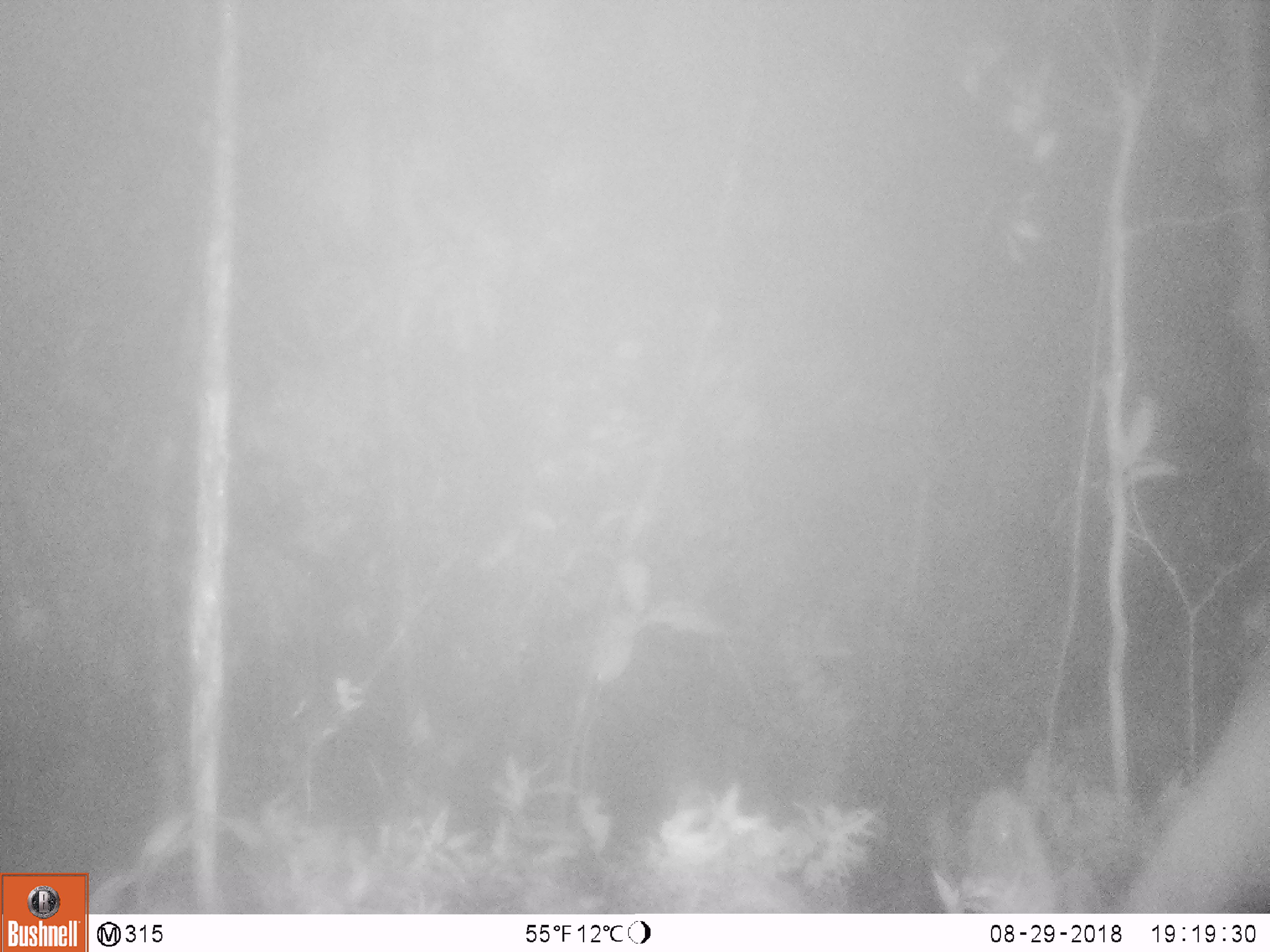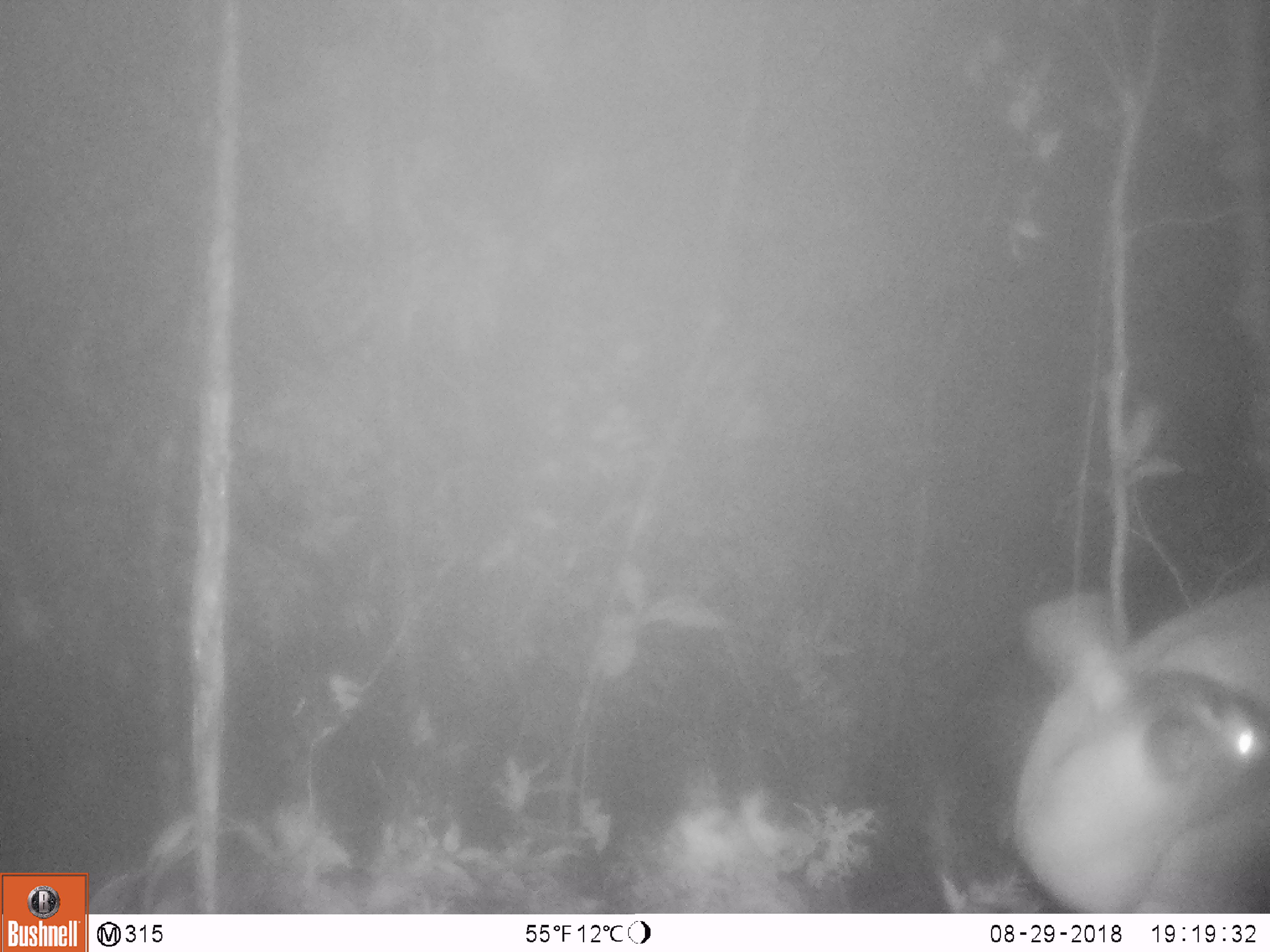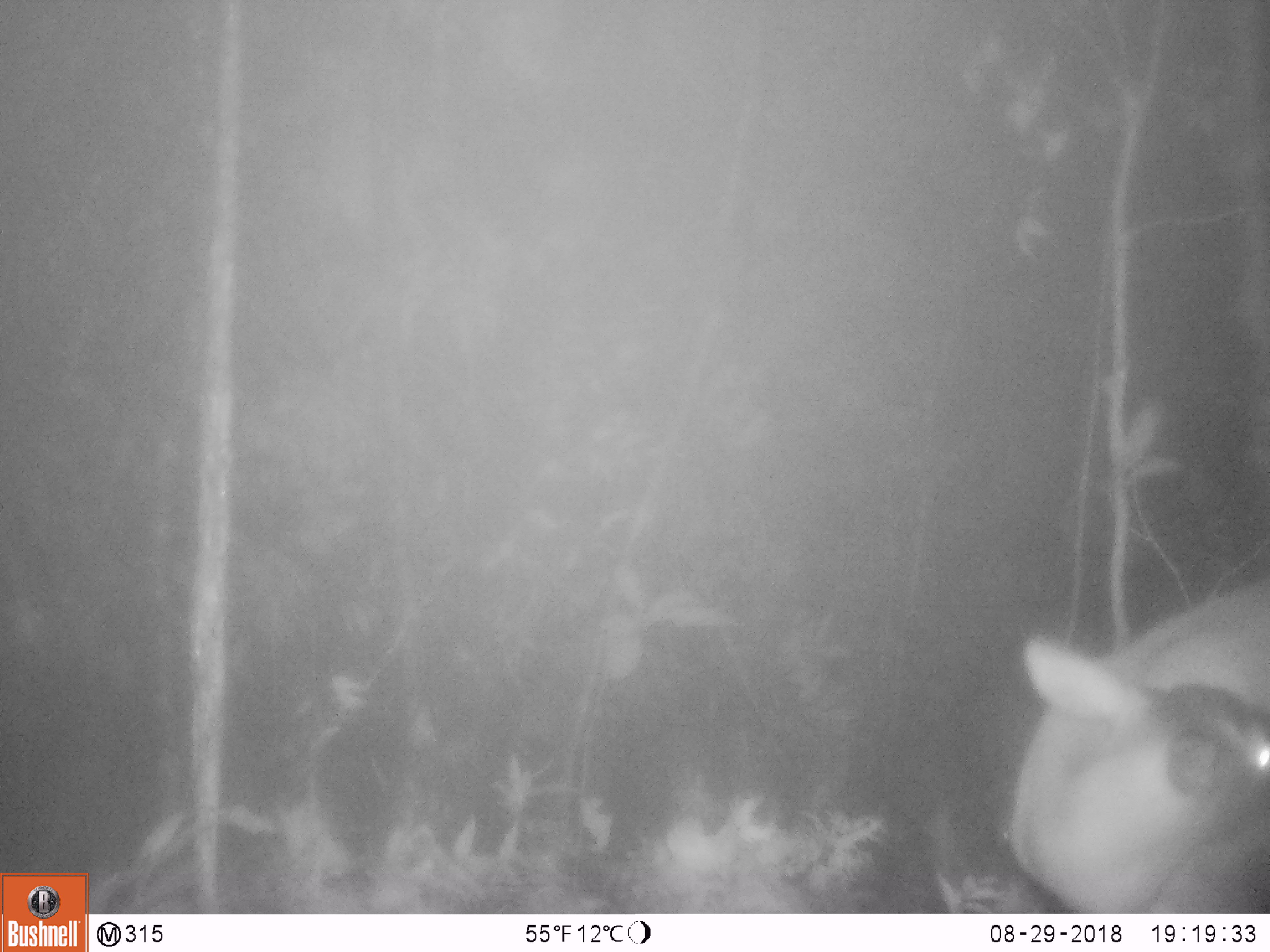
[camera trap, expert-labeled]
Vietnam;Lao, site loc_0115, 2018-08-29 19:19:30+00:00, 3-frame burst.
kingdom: Animalia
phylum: Chordata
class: Mammalia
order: Artiodactyla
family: Cervidae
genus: Muntiacus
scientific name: Muntiacus vuquangensis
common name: large-antlered muntjac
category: large antlered muntjac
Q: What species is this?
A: Large antlered muntjac (large-antlered muntjac) (Muntiacus vuquangensis).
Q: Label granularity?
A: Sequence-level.